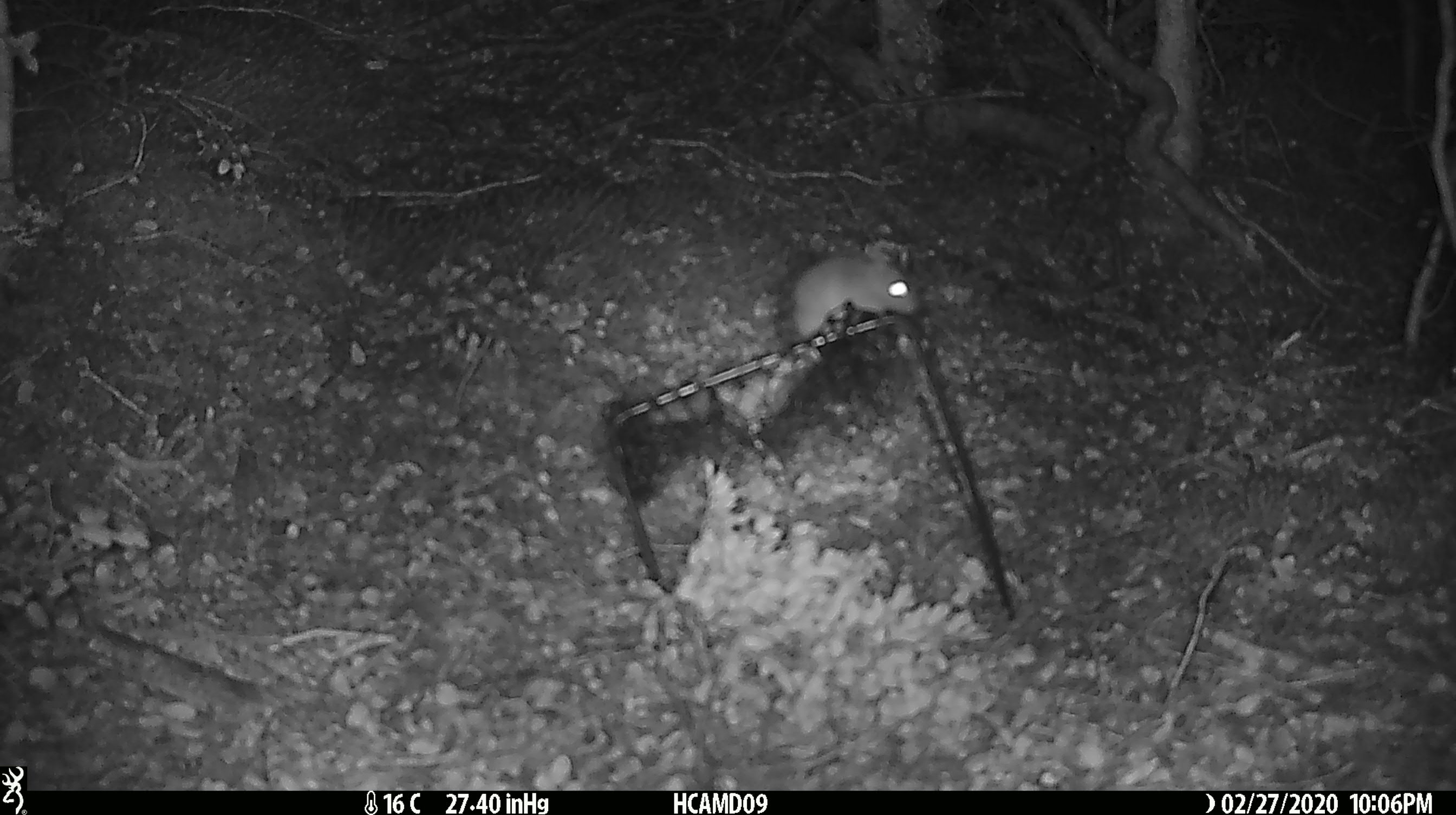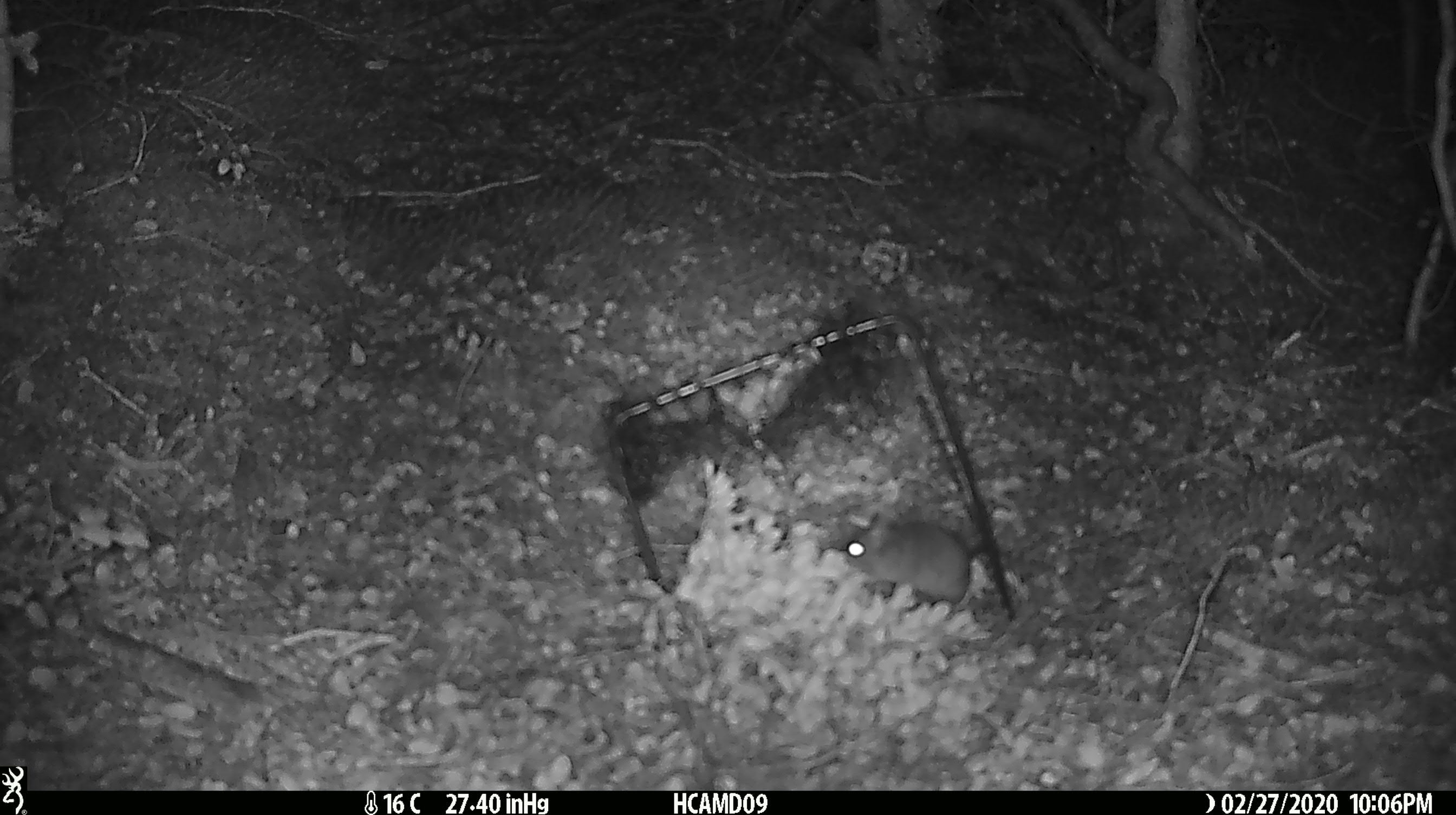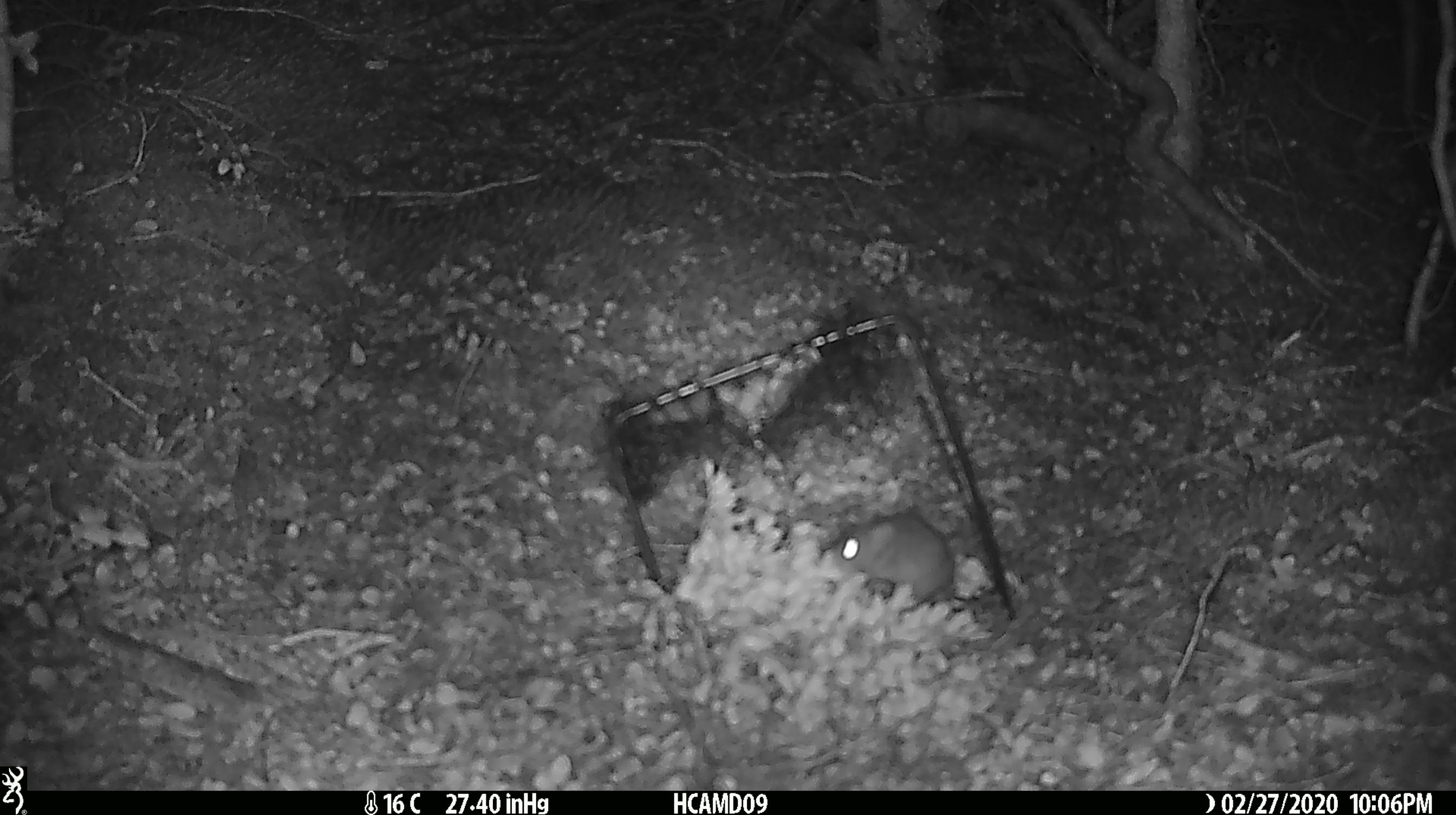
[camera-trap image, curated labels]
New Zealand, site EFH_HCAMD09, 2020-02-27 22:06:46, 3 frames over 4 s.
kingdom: Animalia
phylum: Chordata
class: Mammalia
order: Rodentia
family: Muridae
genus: Mus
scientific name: Mus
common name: mouse